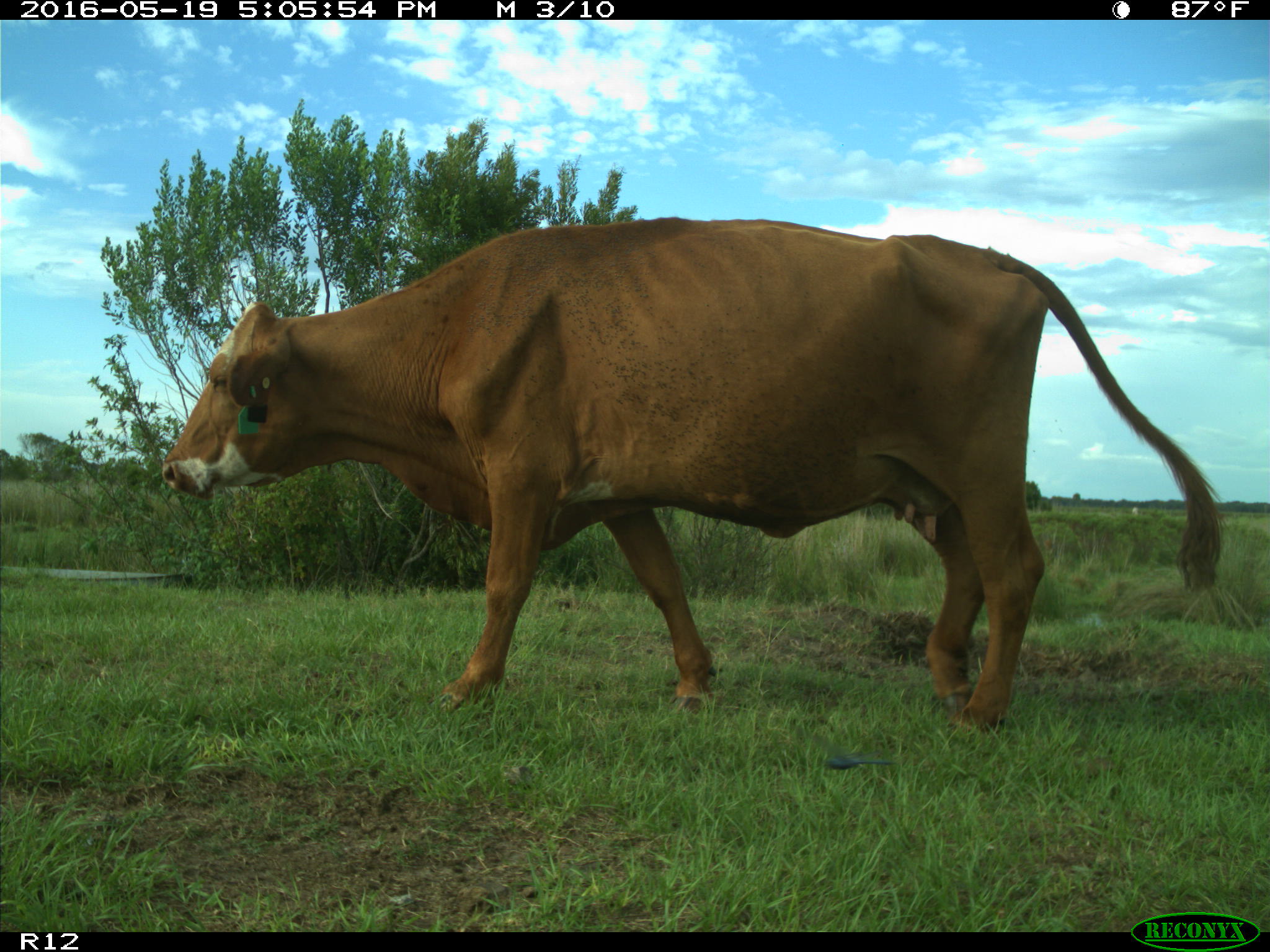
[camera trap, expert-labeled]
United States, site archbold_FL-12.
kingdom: Animalia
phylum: Chordata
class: Mammalia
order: Artiodactyla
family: Bovidae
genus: Bos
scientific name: Bos taurus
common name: domestic cow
Bos taurus (domestic cow).